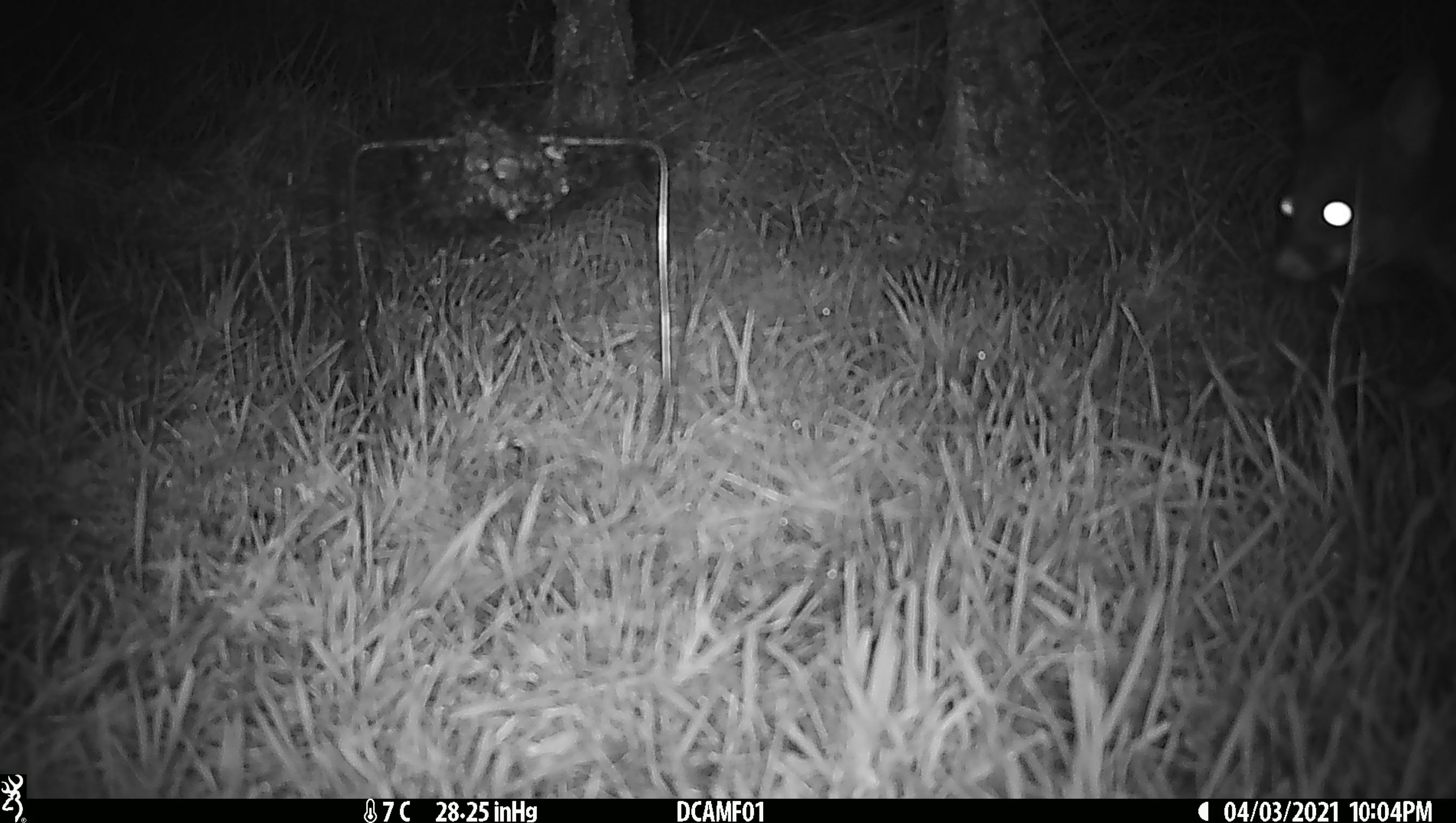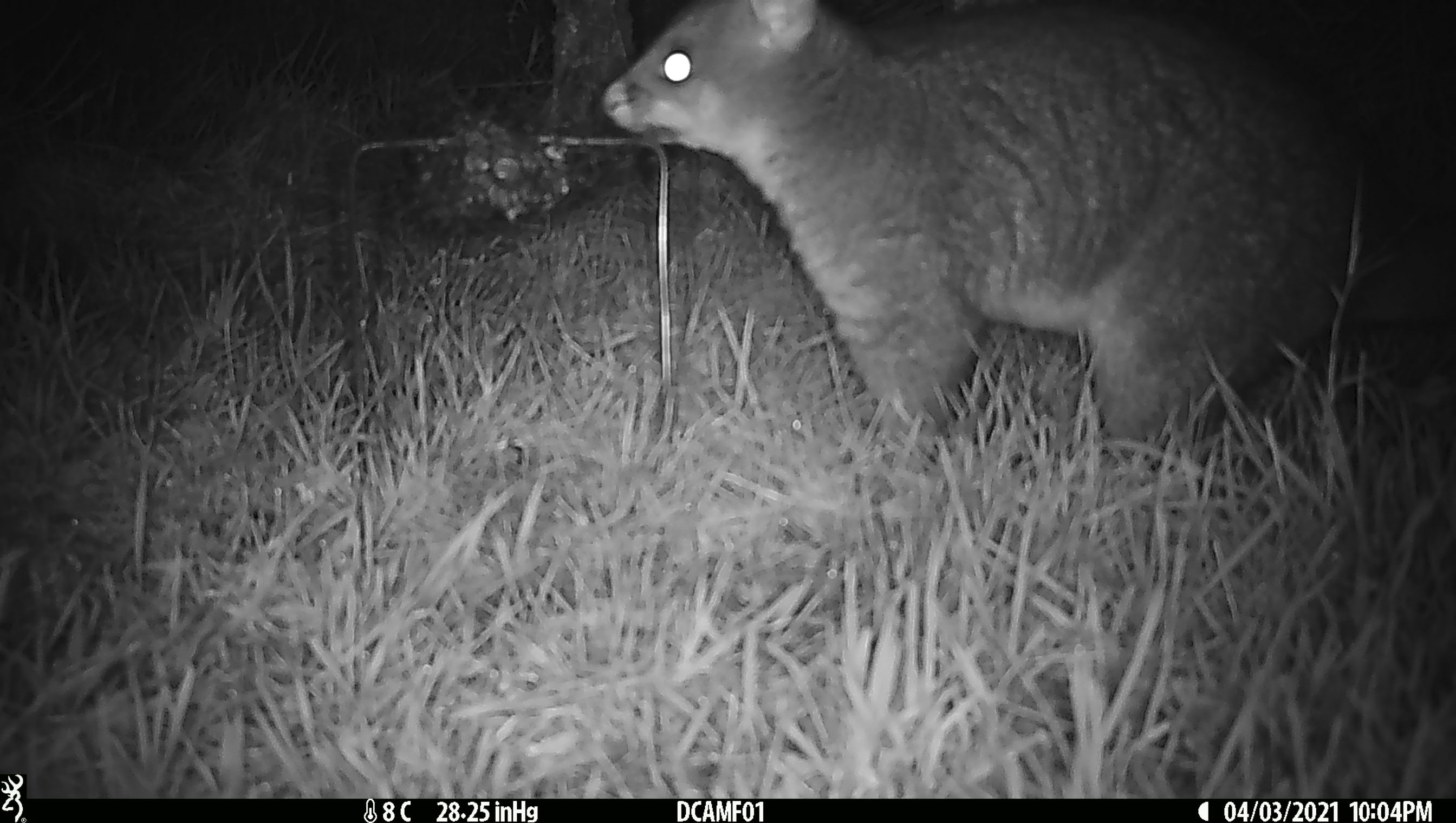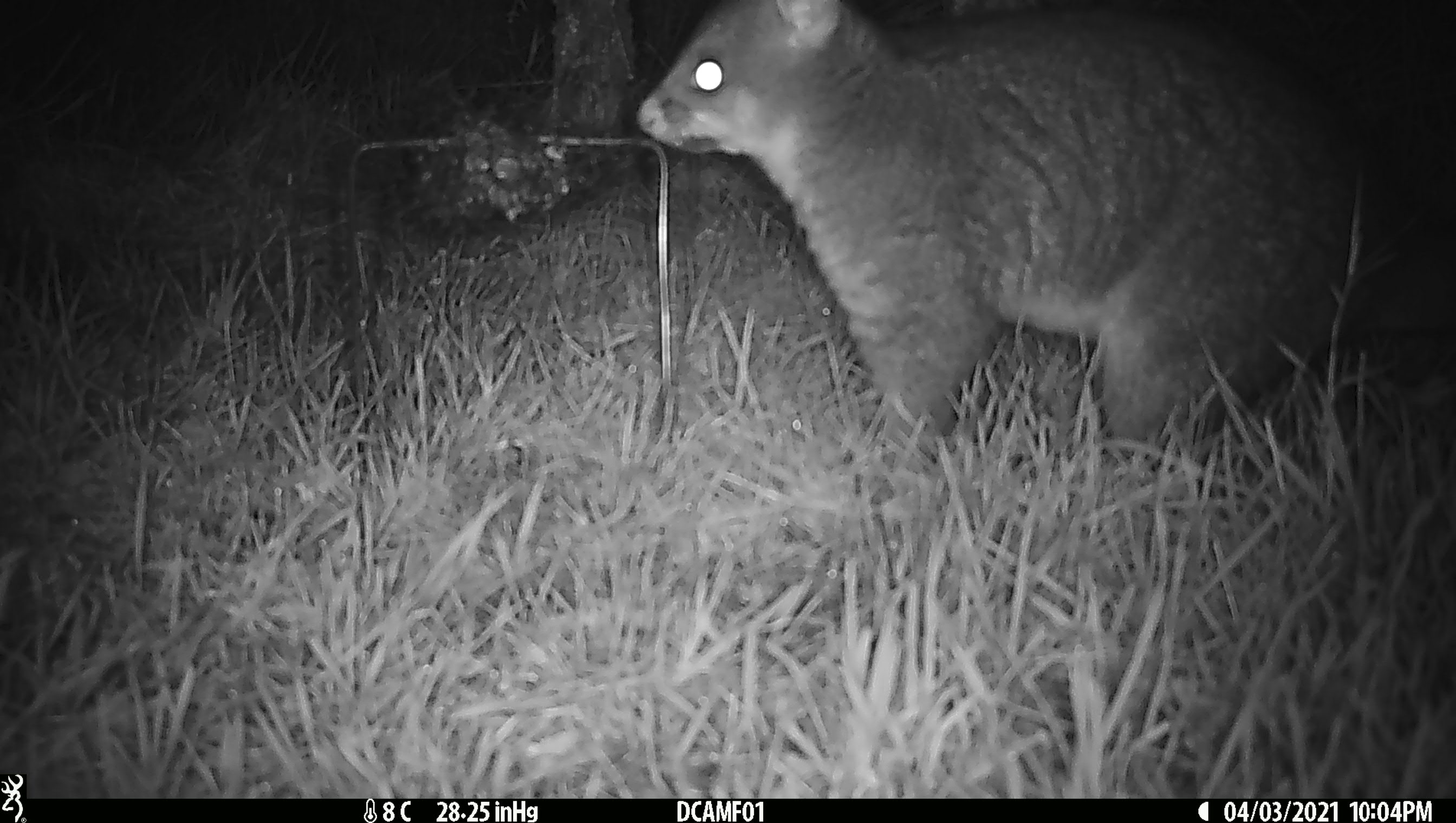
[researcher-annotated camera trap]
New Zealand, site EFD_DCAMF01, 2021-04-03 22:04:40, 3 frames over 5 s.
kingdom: Animalia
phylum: Chordata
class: Mammalia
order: Diprotodontia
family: Phalangeridae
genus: Trichosurus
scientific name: Trichosurus vulpecula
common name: common brushtail possum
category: possum